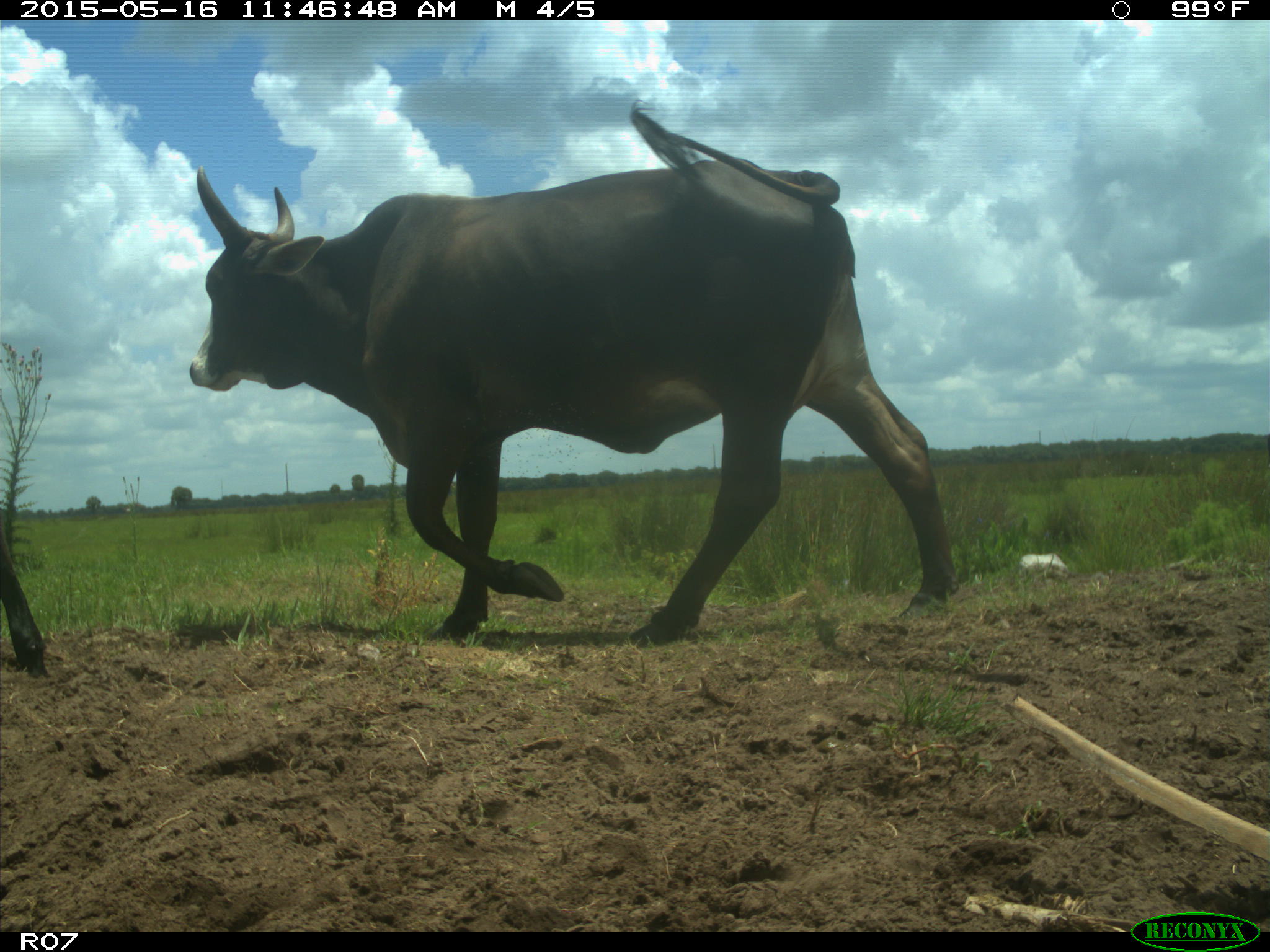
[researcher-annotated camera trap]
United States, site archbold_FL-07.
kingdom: Animalia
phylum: Chordata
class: Mammalia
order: Artiodactyla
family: Bovidae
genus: Bos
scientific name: Bos taurus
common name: domestic cow